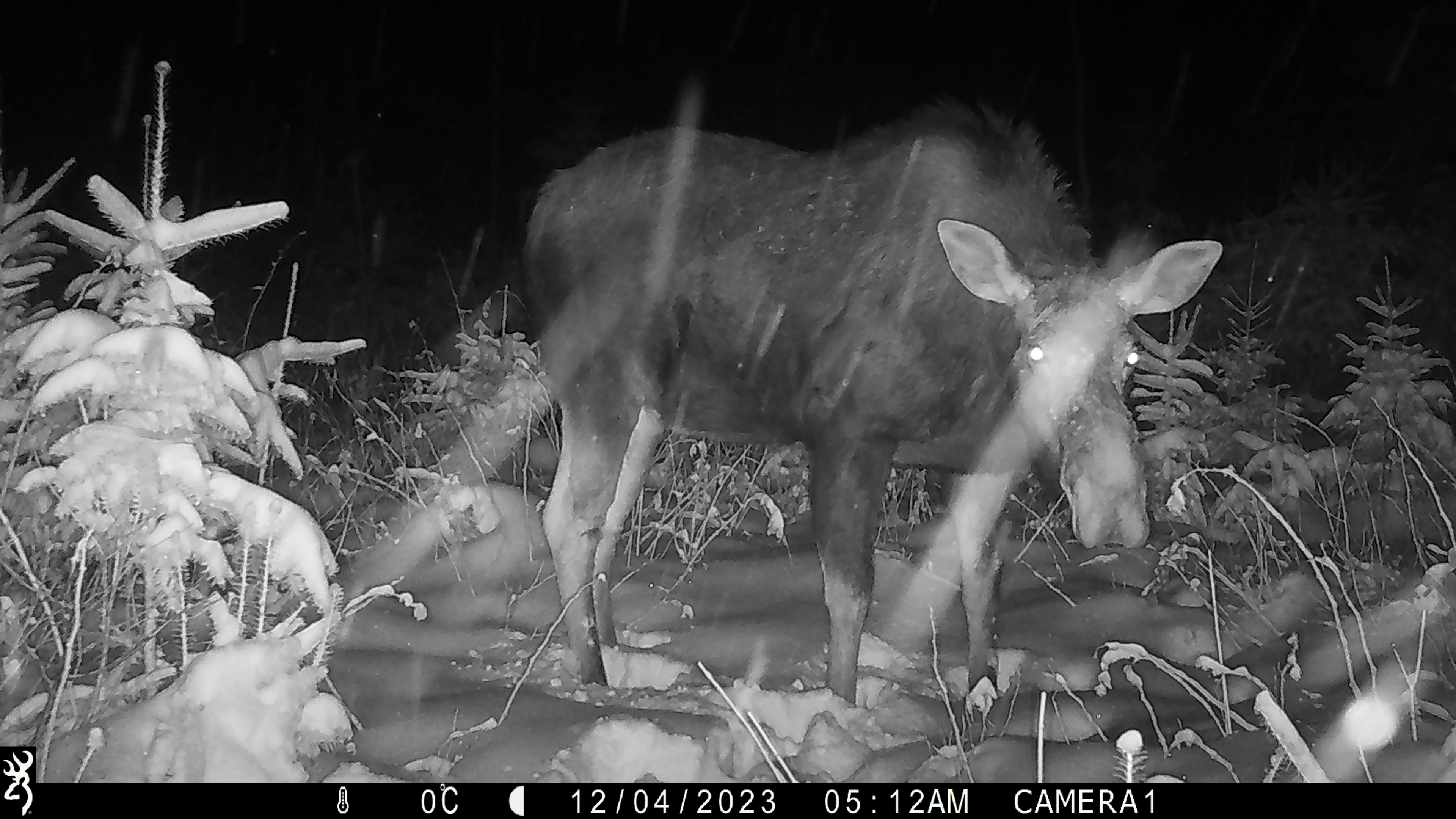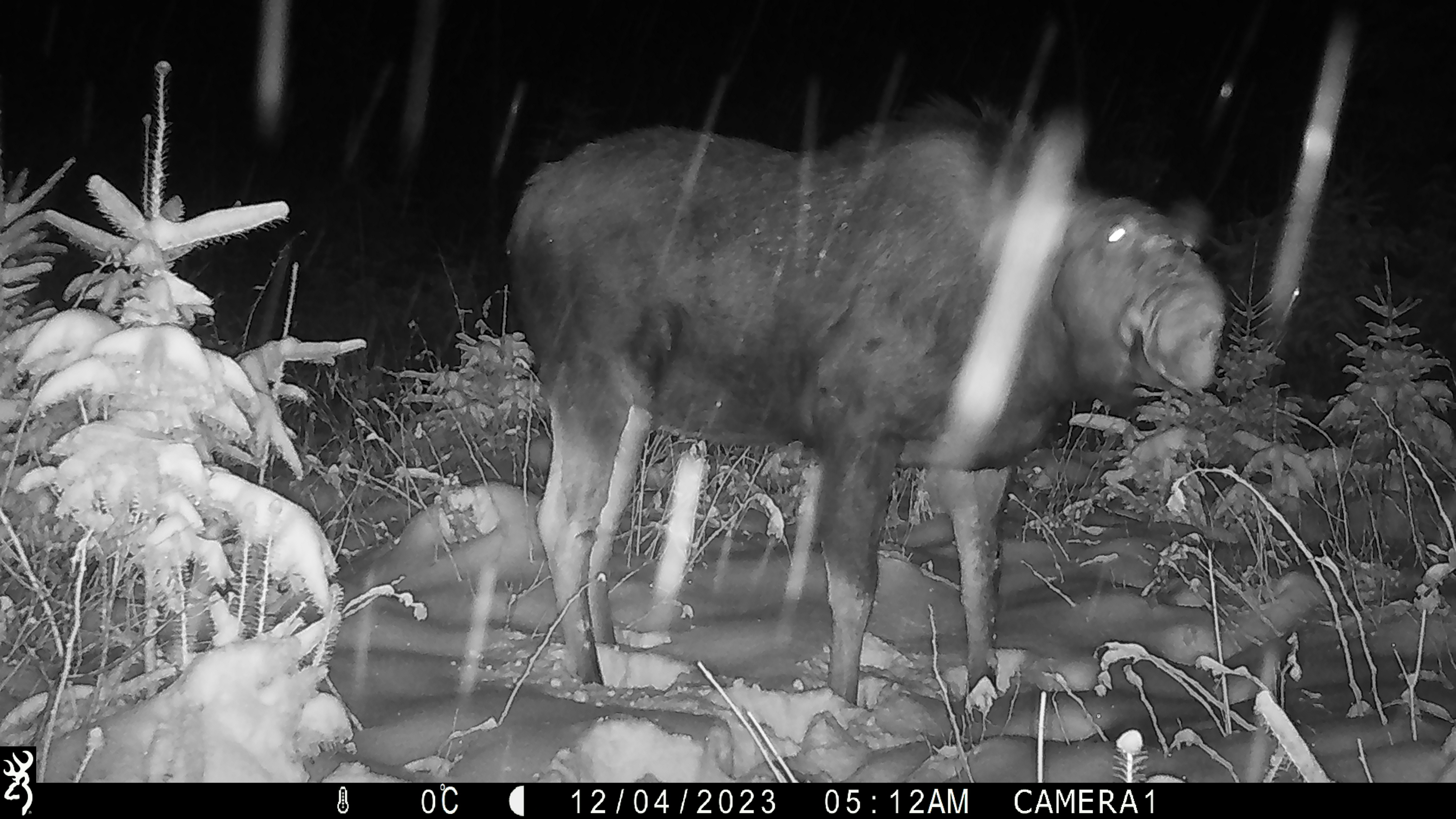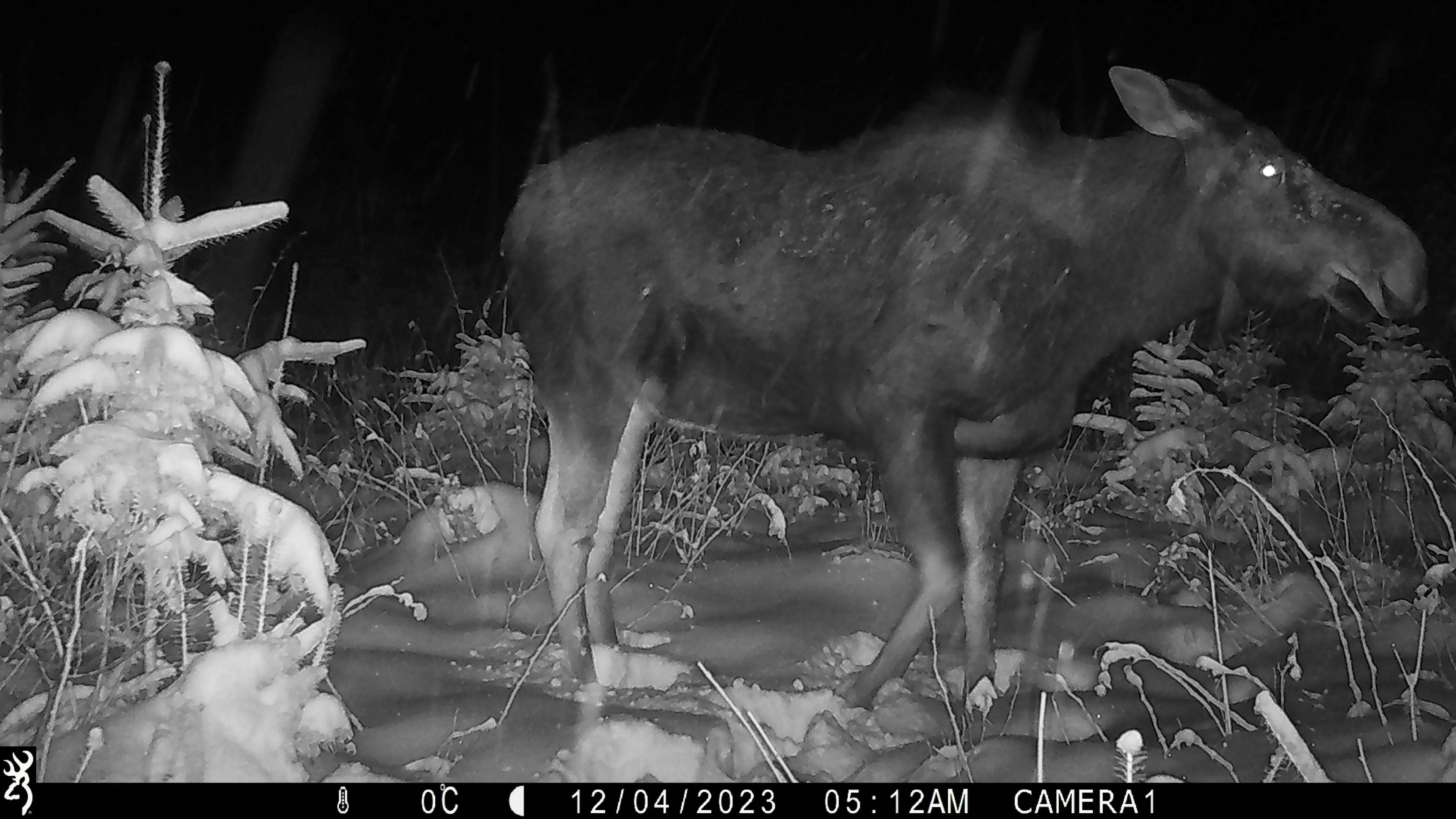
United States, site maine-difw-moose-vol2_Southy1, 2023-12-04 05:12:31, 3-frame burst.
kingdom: Animalia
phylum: Chordata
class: Mammalia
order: Artiodactyla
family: Cervidae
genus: Alces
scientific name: Alces alces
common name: moose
Moose (Alces alces).